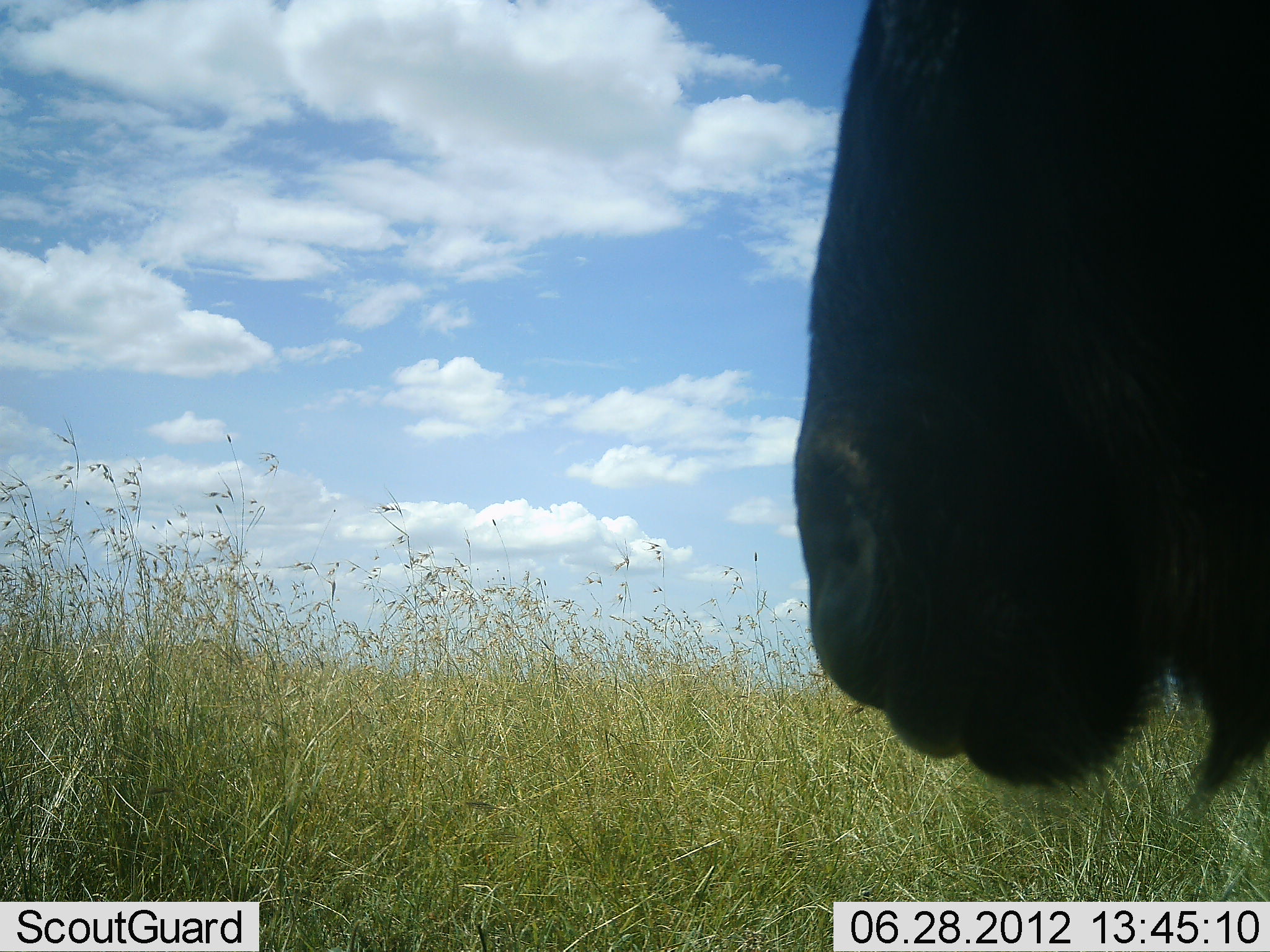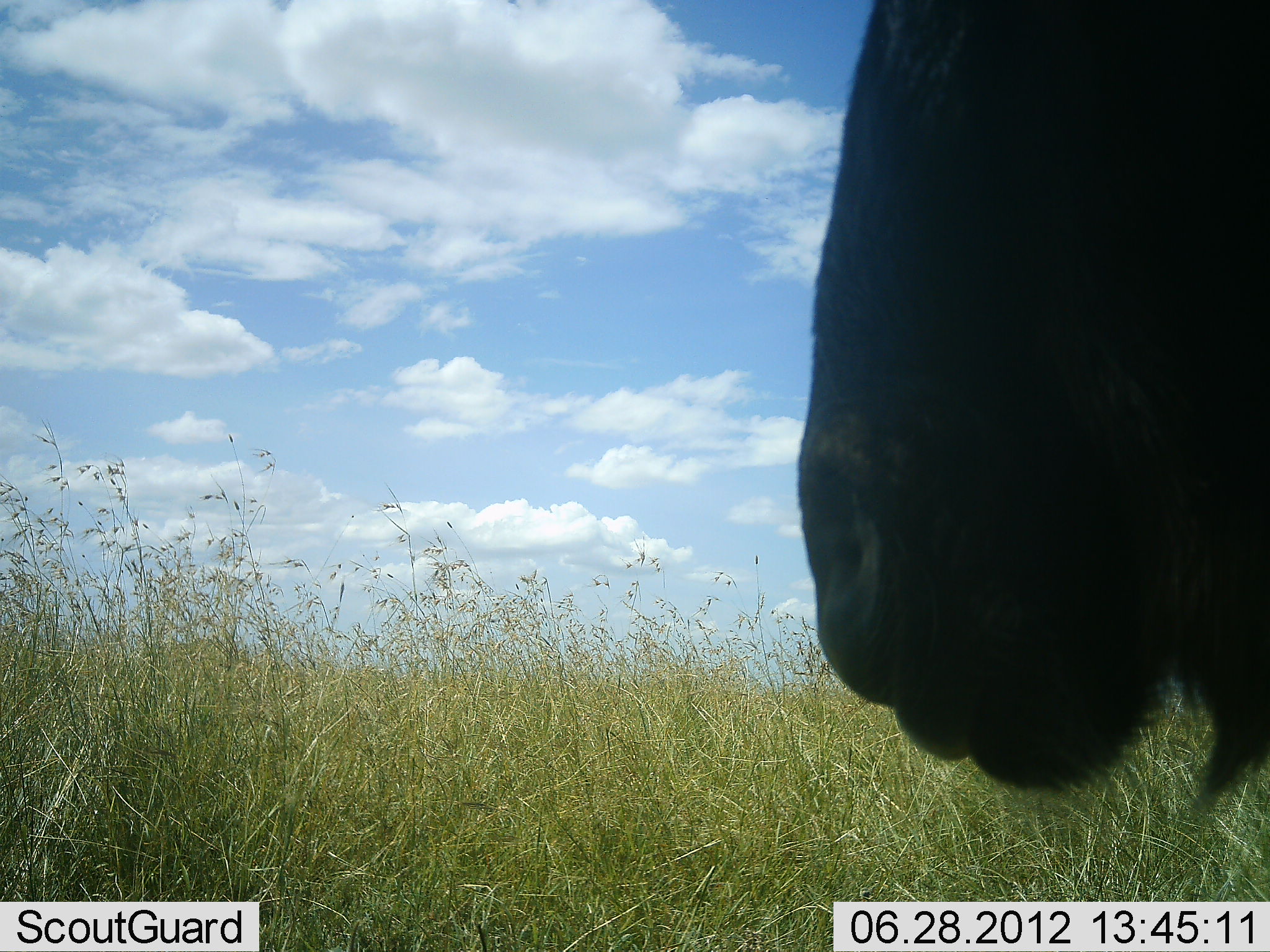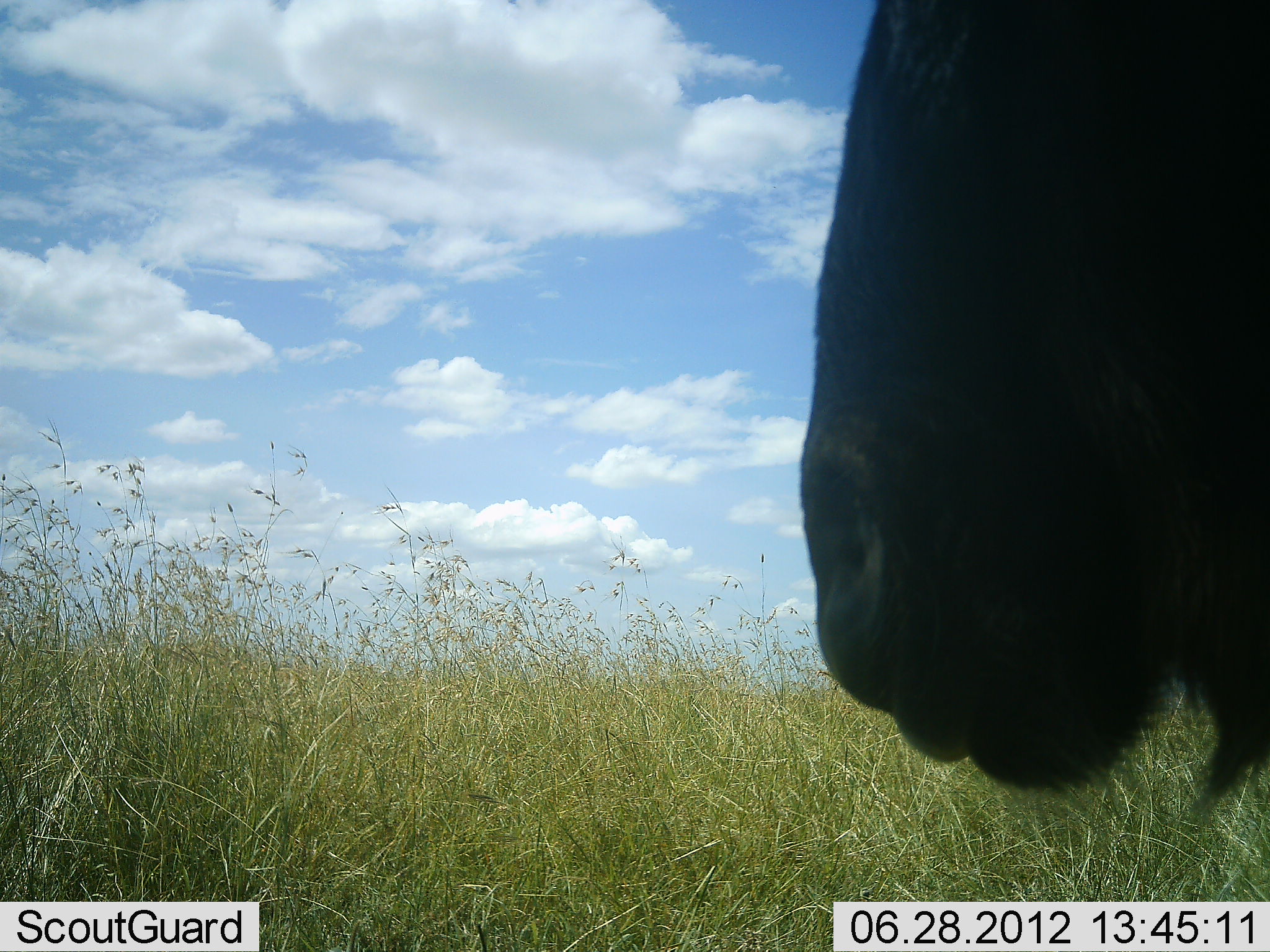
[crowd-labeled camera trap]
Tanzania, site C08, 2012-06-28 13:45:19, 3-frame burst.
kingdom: Animalia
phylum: Chordata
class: Mammalia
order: Artiodactyla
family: Bovidae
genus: Connochaetes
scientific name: Connochaetes taurinus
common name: blue wildebeest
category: wildebeest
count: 1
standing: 80%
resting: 10%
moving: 10%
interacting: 0%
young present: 0%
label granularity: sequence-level